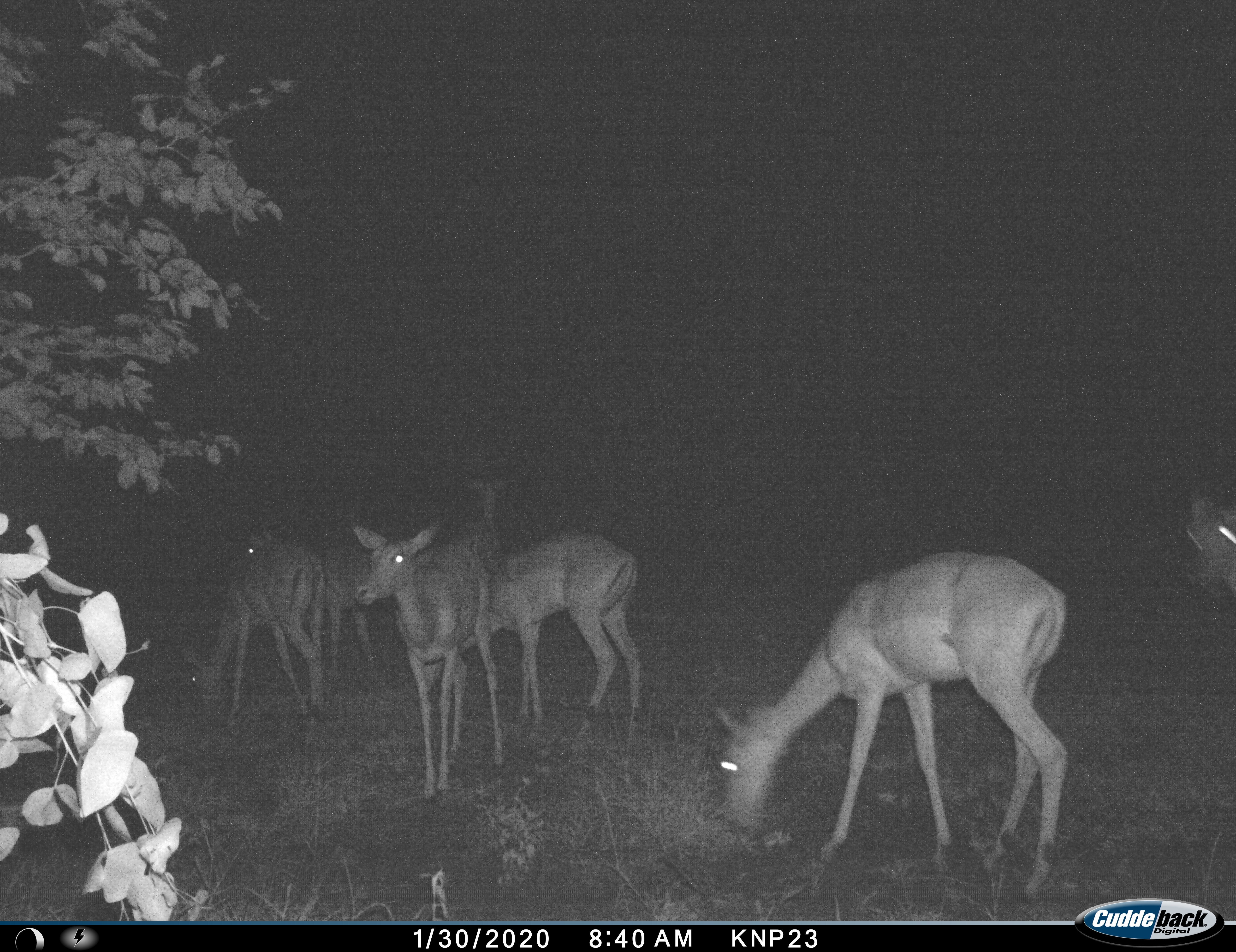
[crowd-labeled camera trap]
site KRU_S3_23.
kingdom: Animalia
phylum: Chordata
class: Mammalia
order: Artiodactyla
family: Bovidae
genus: Aepyceros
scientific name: Aepyceros melampus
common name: impala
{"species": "impala (Aepyceros melampus)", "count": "6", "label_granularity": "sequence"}